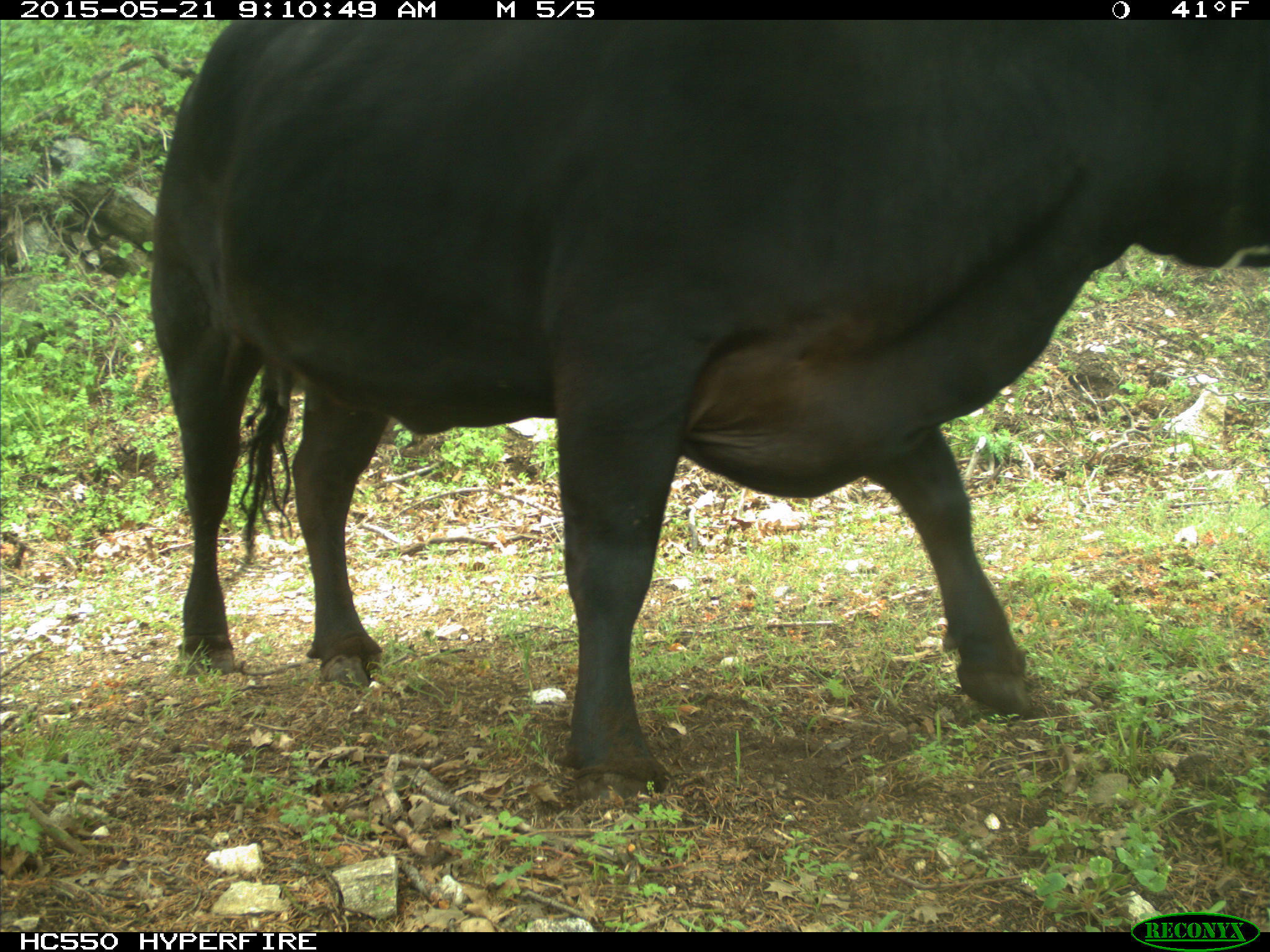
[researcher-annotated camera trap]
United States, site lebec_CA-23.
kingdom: Animalia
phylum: Chordata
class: Mammalia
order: Artiodactyla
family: Bovidae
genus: Bos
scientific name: Bos taurus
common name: domestic cow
Bos taurus (domestic cow).